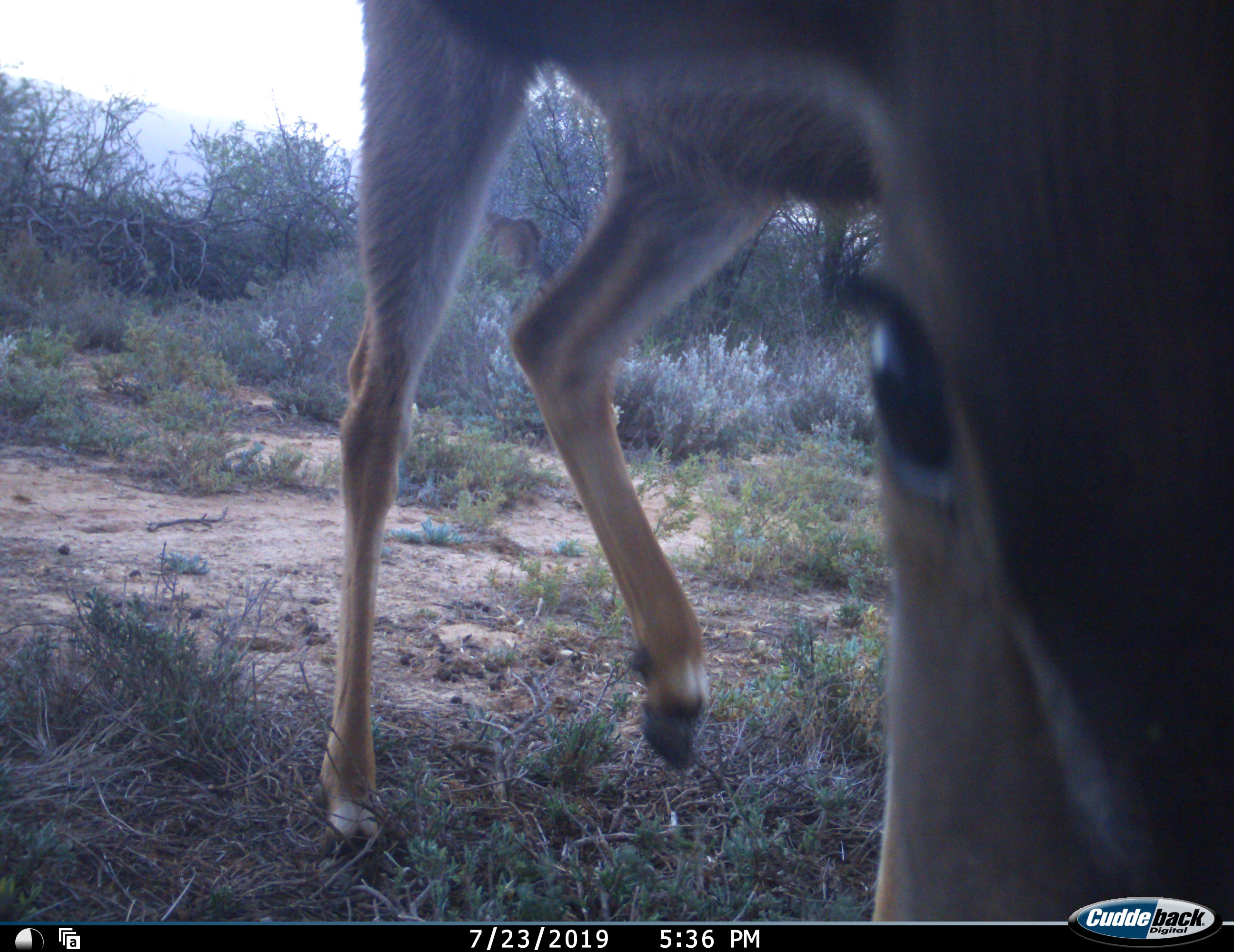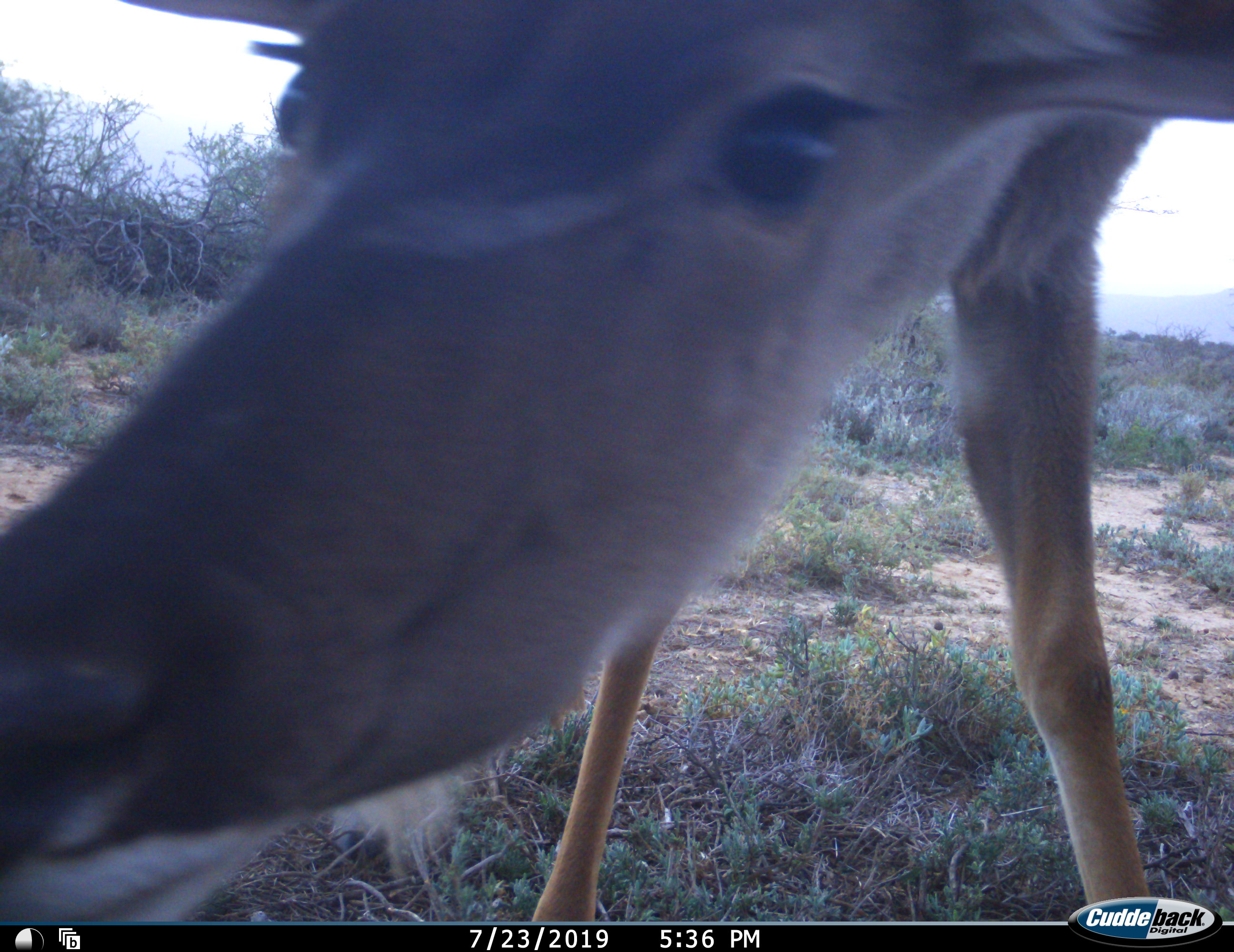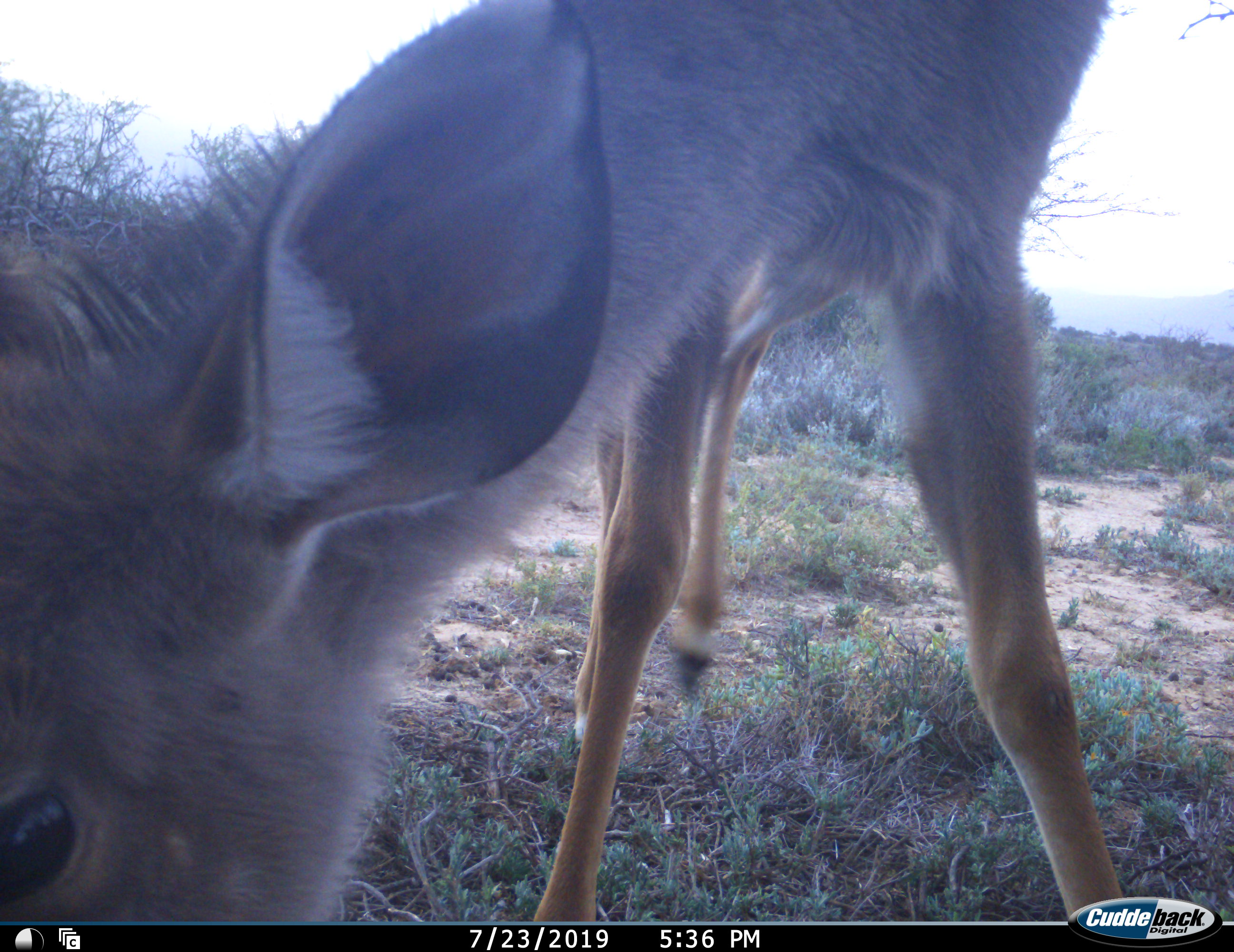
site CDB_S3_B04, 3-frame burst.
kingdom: Animalia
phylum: Chordata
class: Mammalia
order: Artiodactyla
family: Bovidae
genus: Tragelaphus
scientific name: Tragelaphus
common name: kudu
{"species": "kudu (Tragelaphus)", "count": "2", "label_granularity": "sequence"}